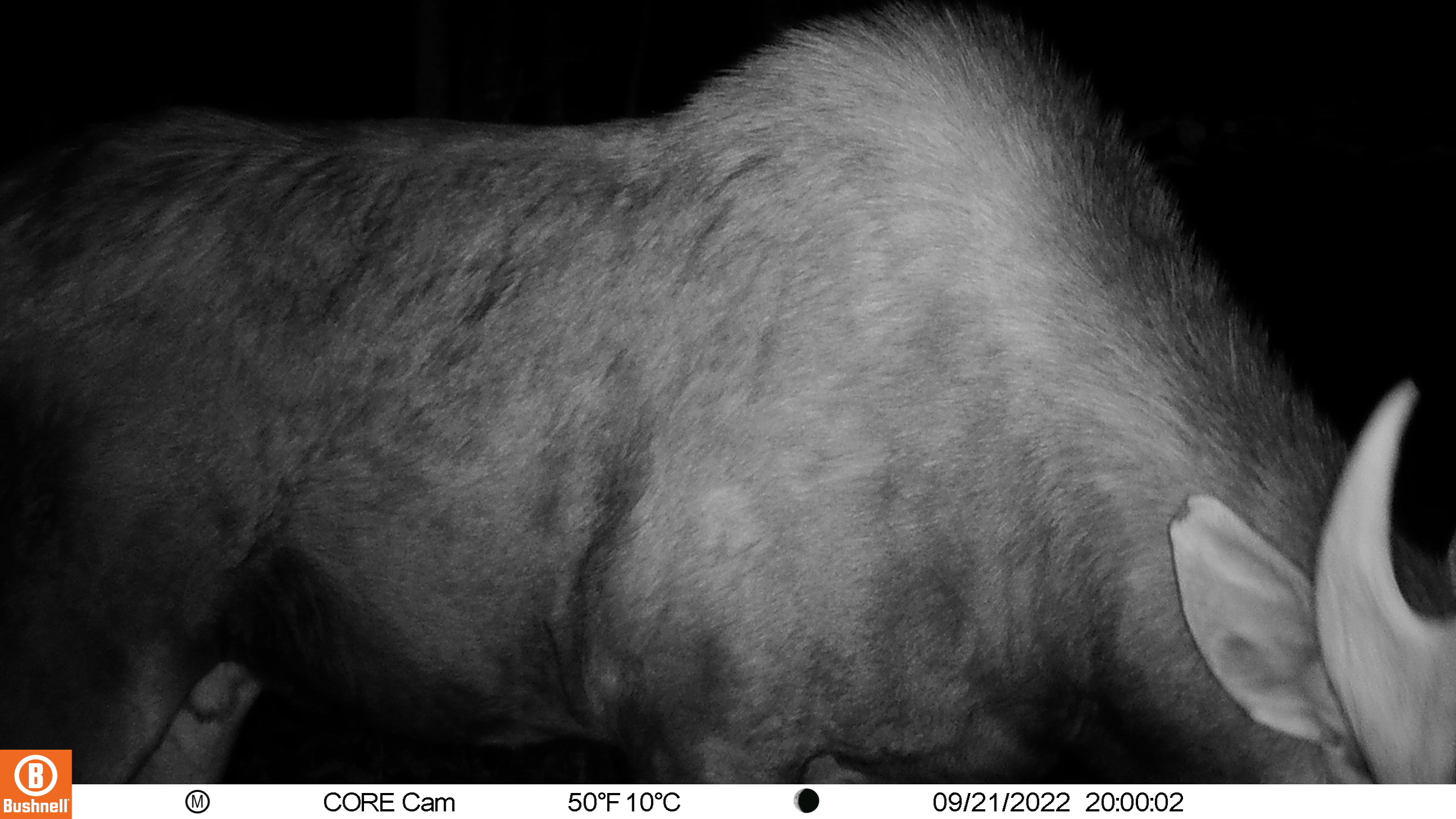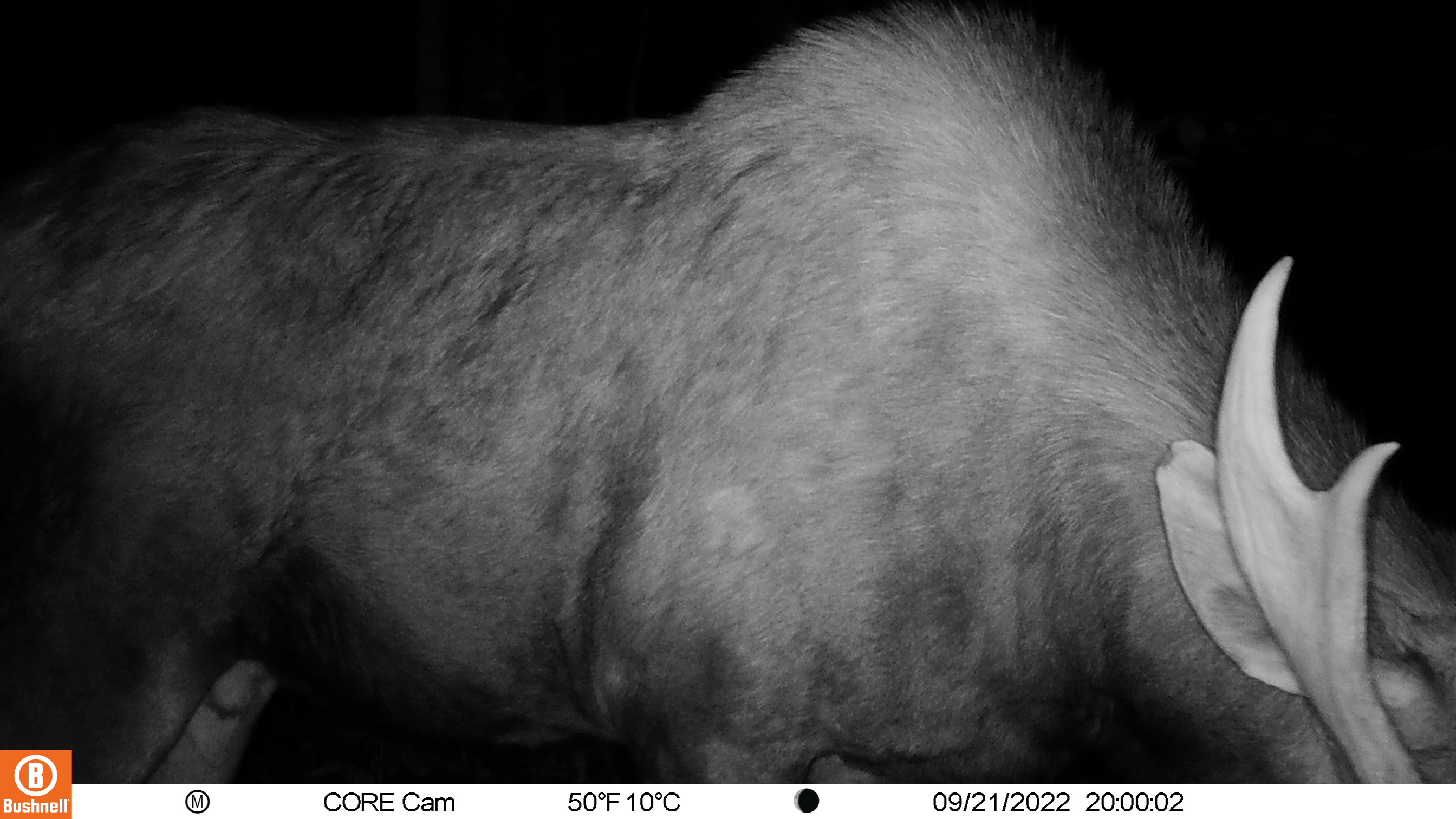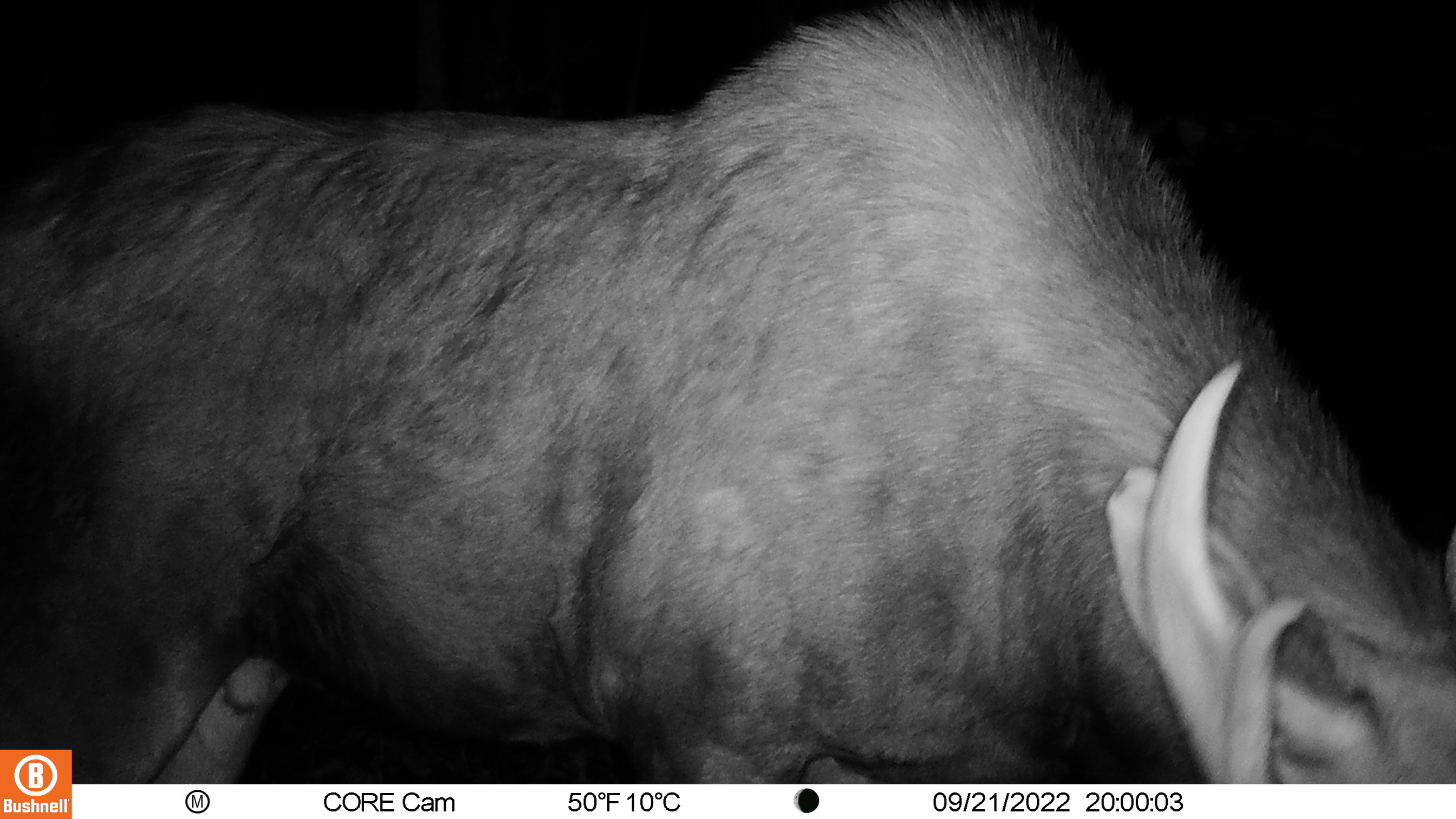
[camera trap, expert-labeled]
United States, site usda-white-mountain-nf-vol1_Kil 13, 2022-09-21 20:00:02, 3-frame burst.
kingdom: Animalia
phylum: Chordata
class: Mammalia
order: Artiodactyla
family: Cervidae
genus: Alces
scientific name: Alces alces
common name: moose